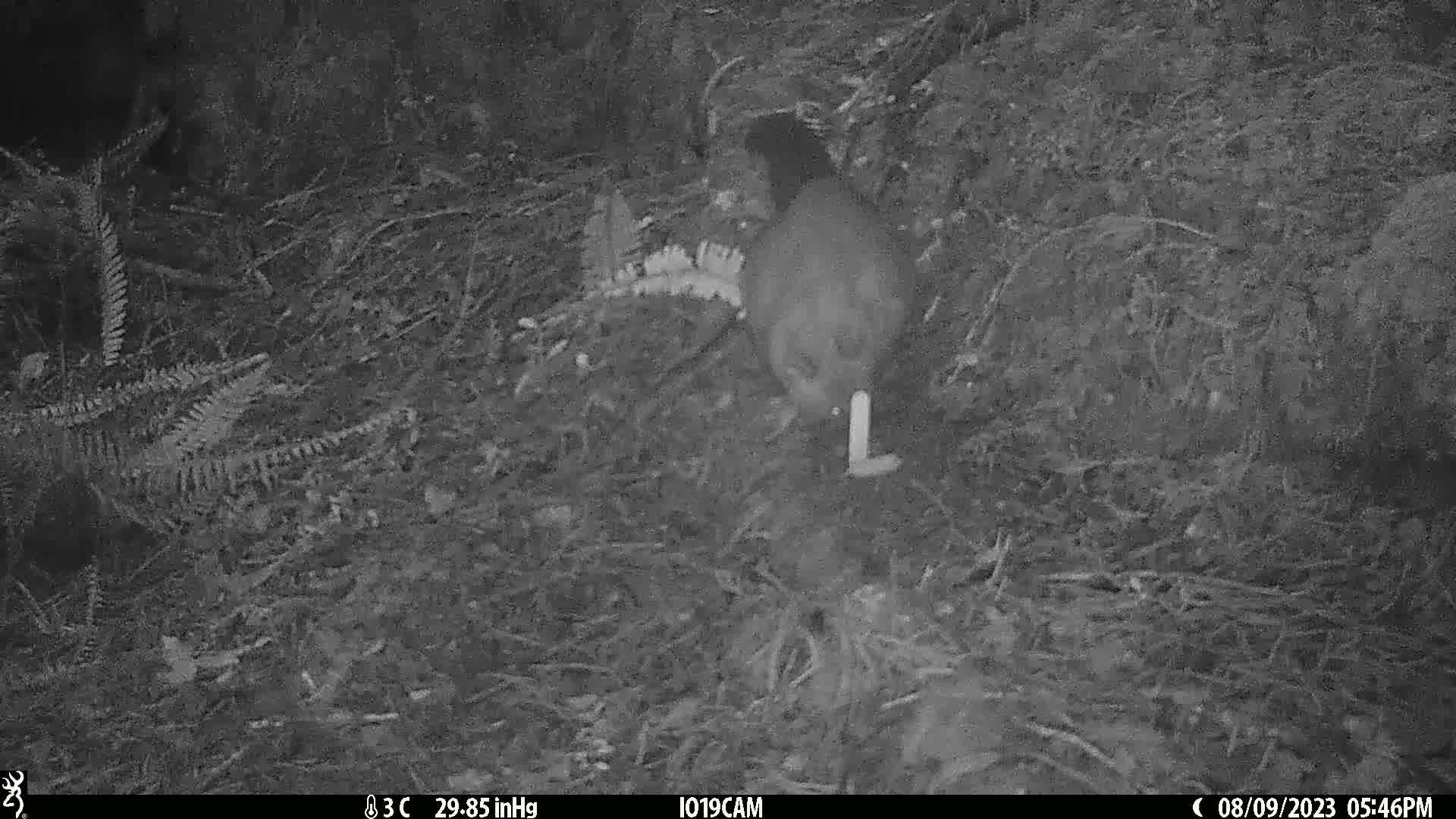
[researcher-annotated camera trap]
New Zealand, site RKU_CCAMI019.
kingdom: Animalia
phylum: Chordata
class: Mammalia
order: Diprotodontia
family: Phalangeridae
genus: Trichosurus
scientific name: Trichosurus vulpecula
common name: common brushtail possum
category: possum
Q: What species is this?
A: Possum (common brushtail possum) (Trichosurus vulpecula).